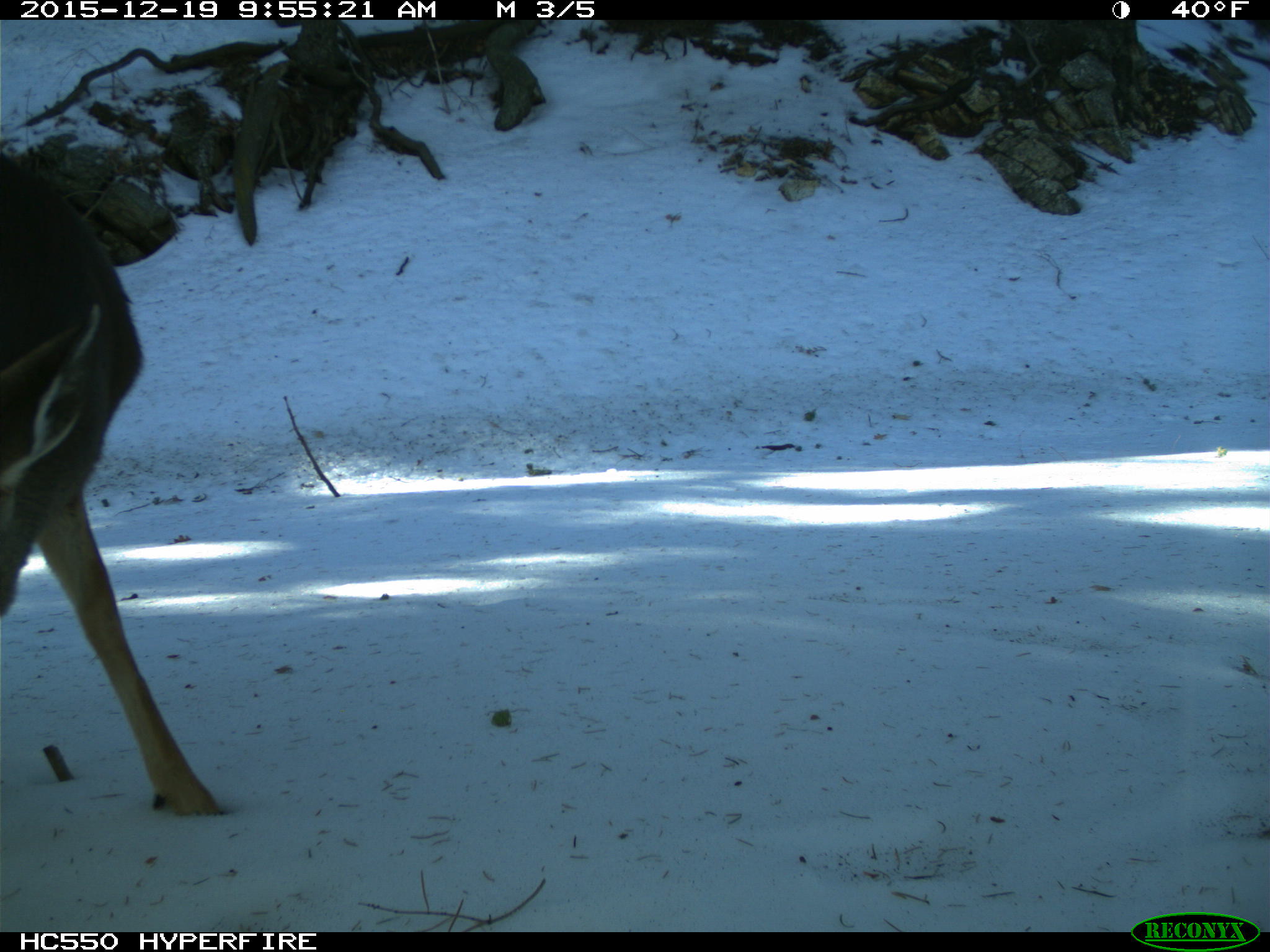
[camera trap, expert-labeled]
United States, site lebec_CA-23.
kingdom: Animalia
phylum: Chordata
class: Mammalia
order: Artiodactyla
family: Cervidae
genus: Odocoileus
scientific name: Odocoileus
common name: deer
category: unidentified deer